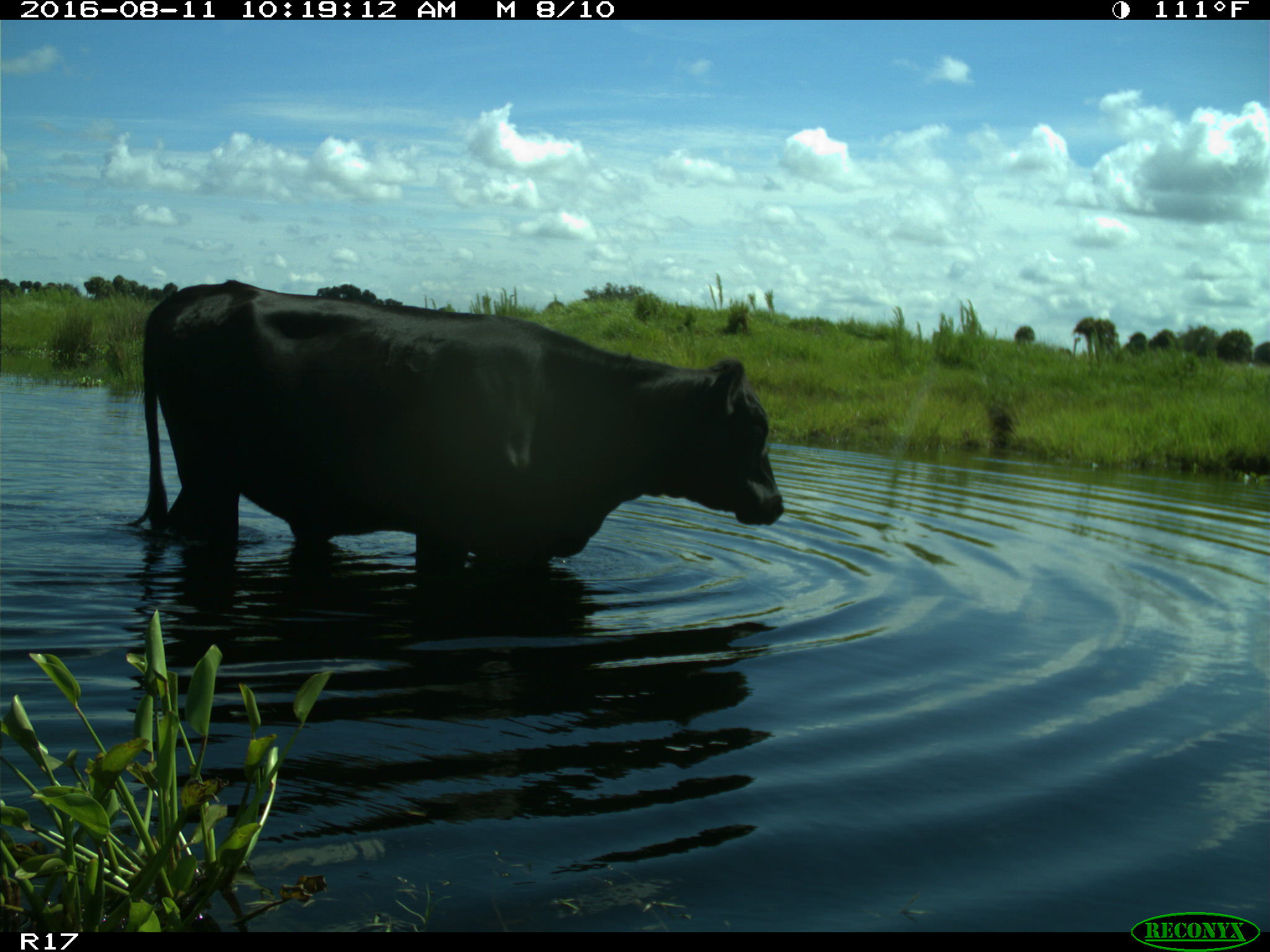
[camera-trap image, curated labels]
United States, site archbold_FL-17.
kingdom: Animalia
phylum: Chordata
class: Mammalia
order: Artiodactyla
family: Bovidae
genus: Bos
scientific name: Bos taurus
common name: domestic cow